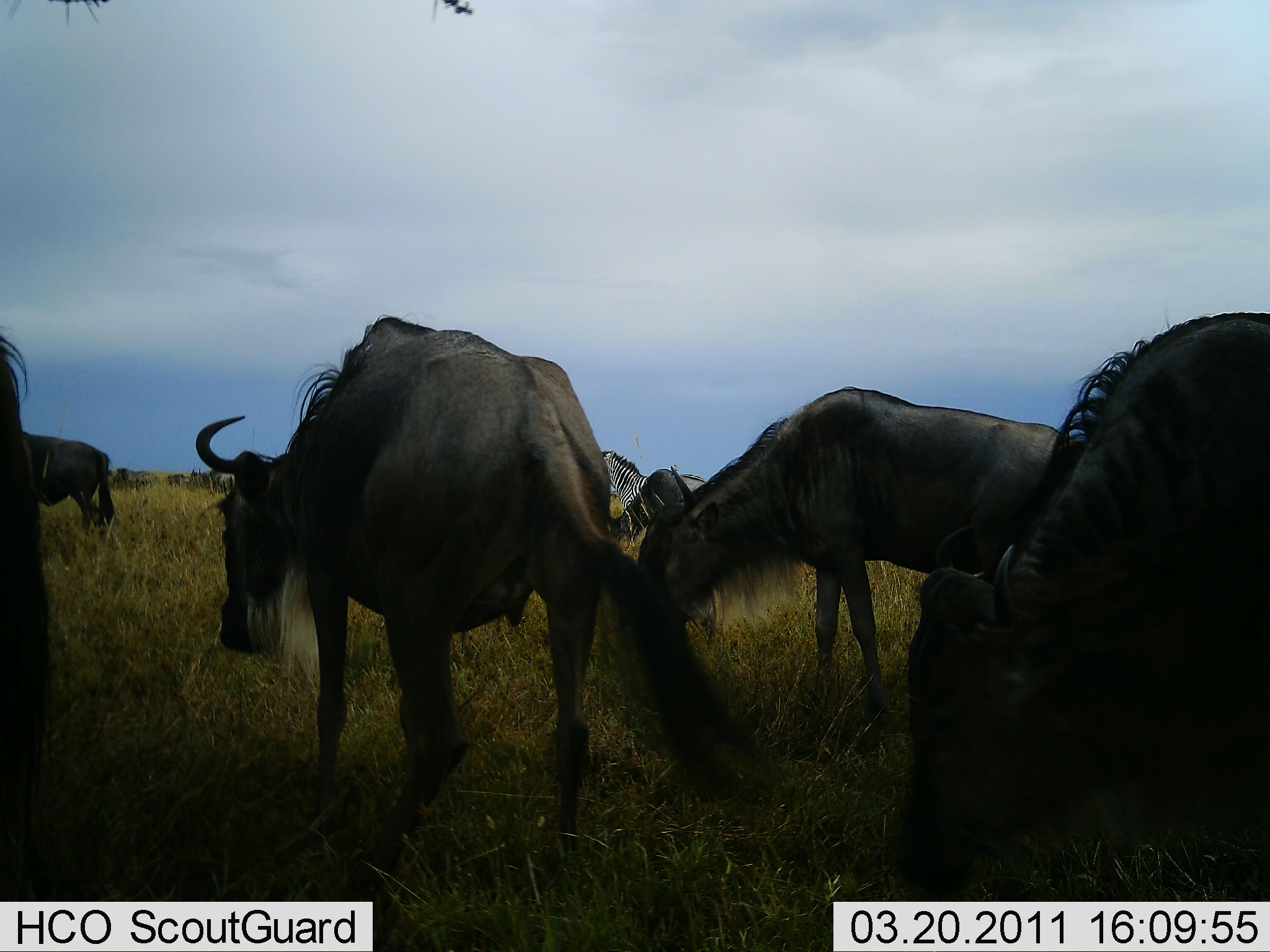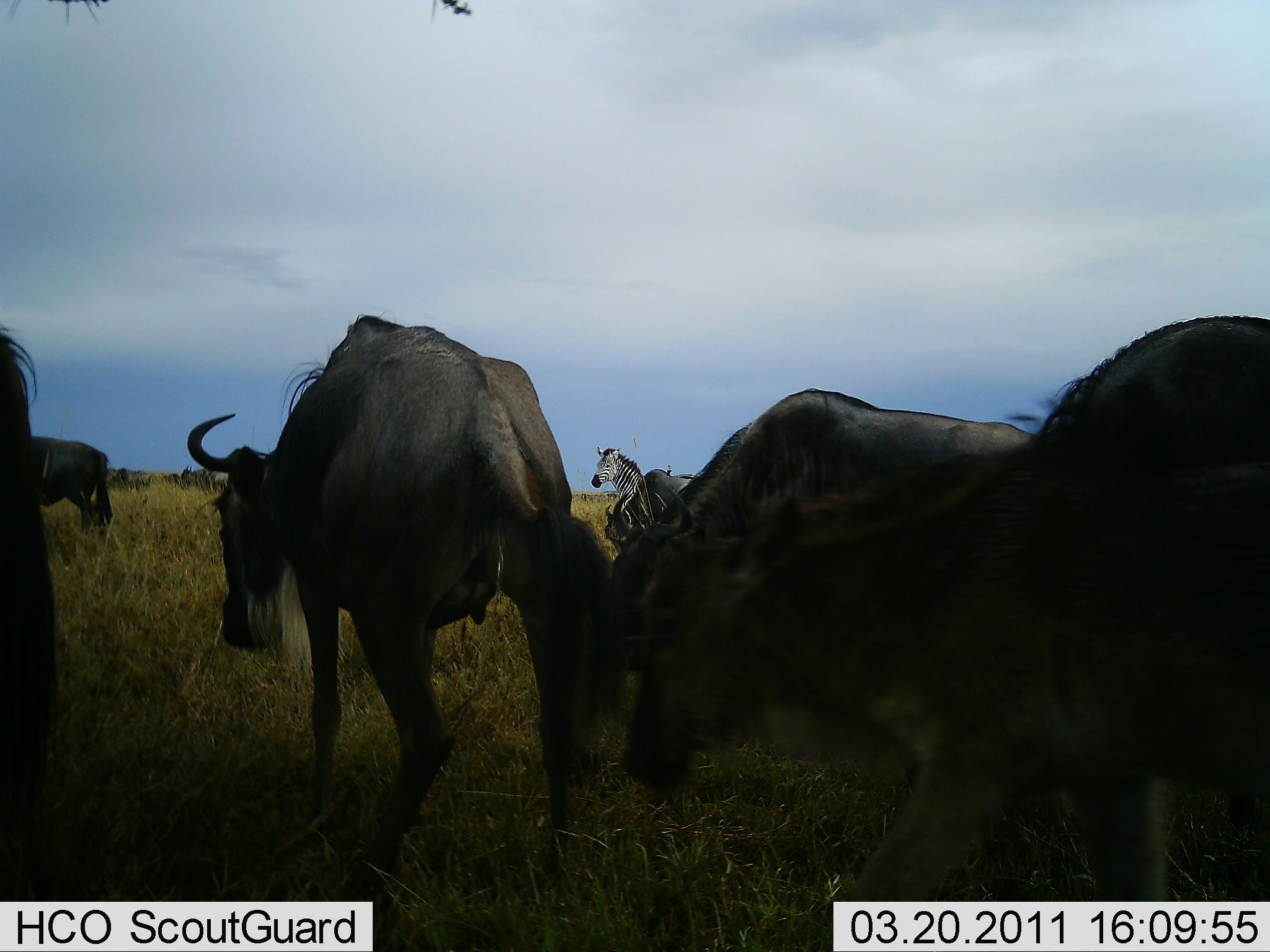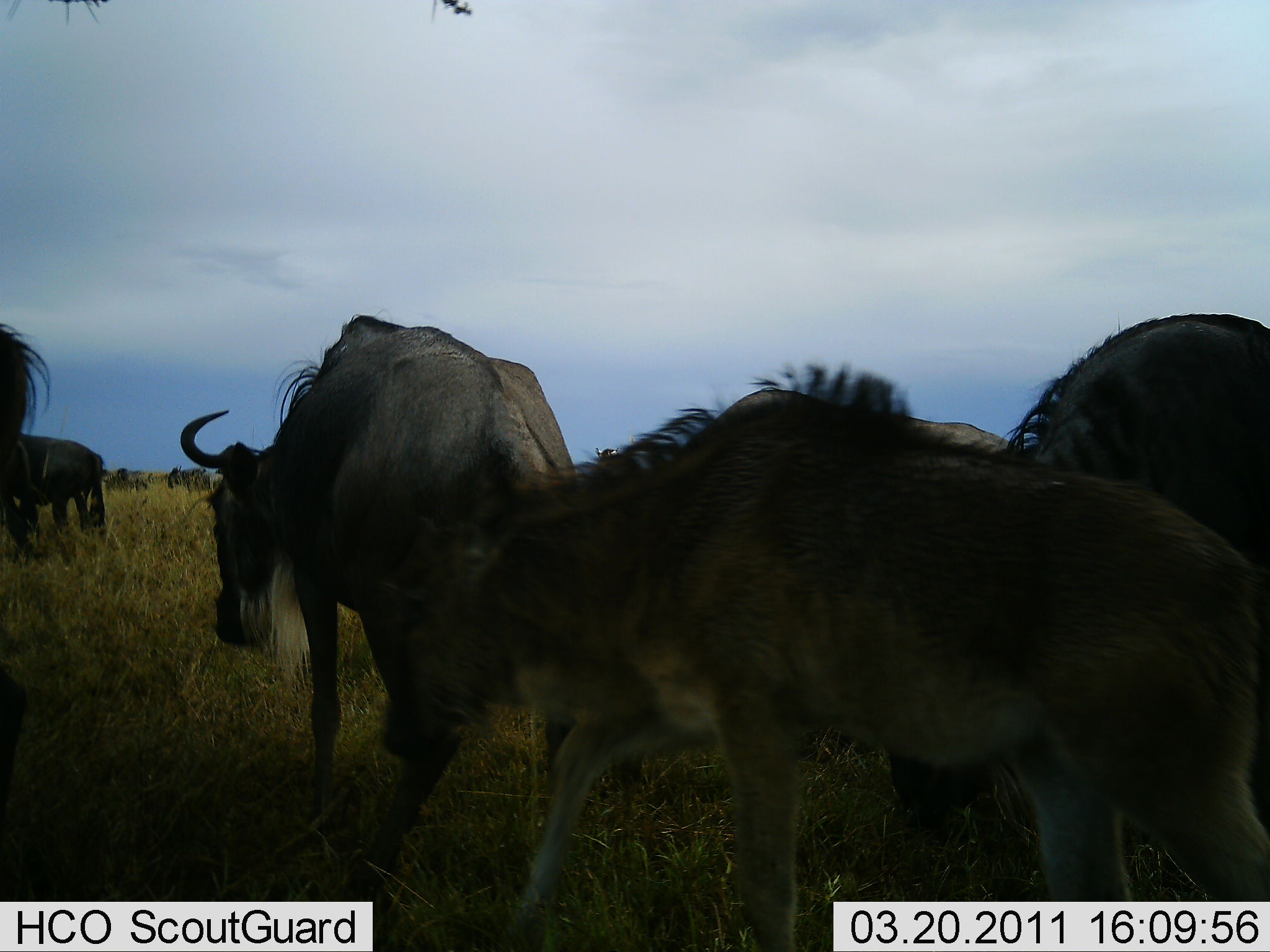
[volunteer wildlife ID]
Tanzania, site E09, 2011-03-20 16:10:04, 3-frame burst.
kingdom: Animalia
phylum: Chordata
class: Mammalia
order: Artiodactyla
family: Bovidae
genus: Connochaetes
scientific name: Connochaetes taurinus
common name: blue wildebeest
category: wildebeest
Wildebeest (blue wildebeest) (Connochaetes taurinus), count 6. Behavior (volunteer vote fractions): standing 33%, resting 0%, moving 75%, interacting 0%. Young present (vote fraction): 25%. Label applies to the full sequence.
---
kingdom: Animalia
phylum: Chordata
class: Mammalia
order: Perissodactyla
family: Equidae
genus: Equus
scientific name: Equus quagga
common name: plains zebra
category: zebra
Zebra (plains zebra) (Equus quagga), count 1. Behavior (volunteer vote fractions): standing 73%, resting 0%, moving 27%, interacting 0%. Young present (vote fraction): 0%. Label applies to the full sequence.